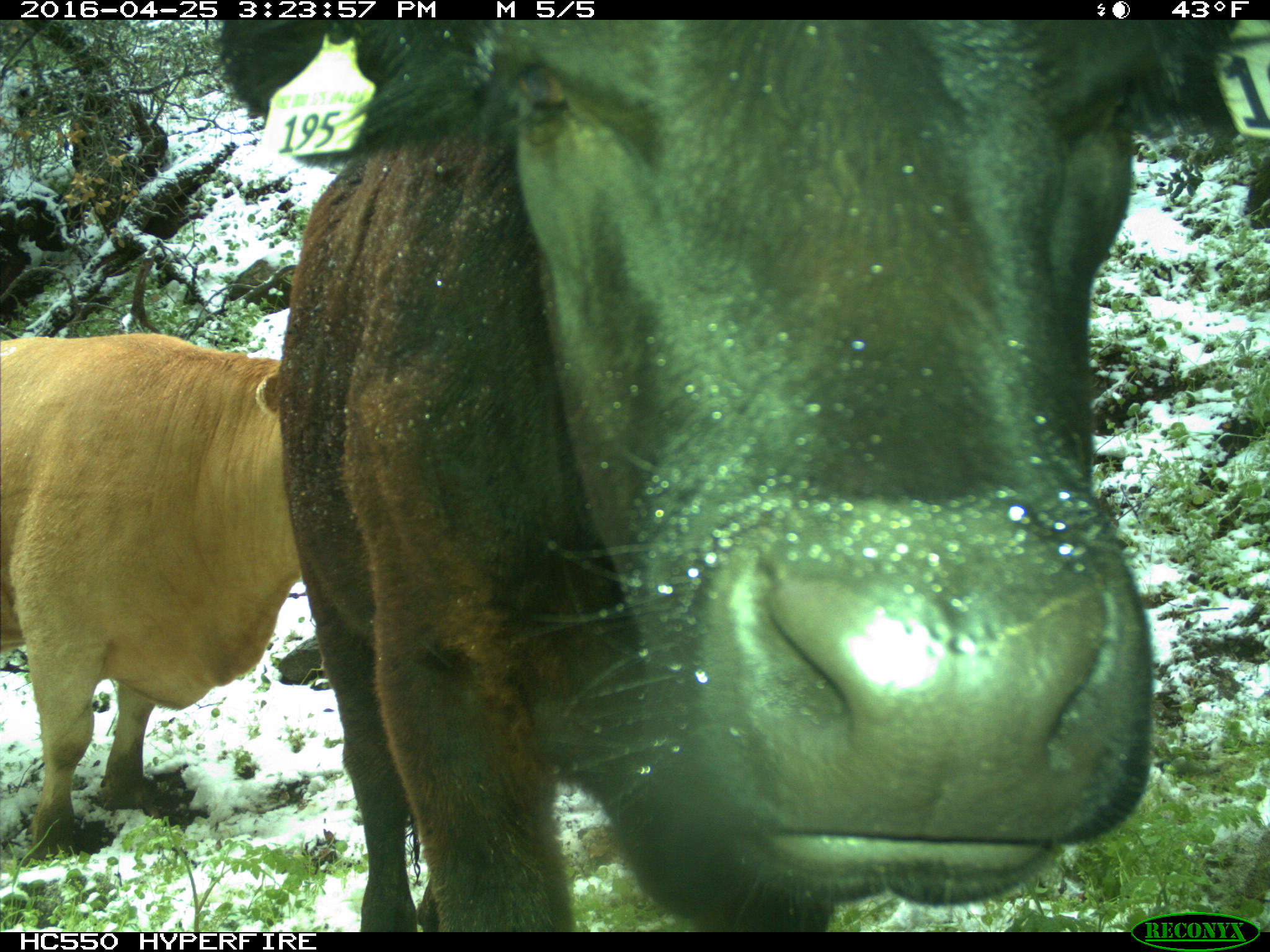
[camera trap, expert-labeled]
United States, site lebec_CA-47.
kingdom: Animalia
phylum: Chordata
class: Mammalia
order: Artiodactyla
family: Bovidae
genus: Bos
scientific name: Bos taurus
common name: domestic cow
Bos taurus (domestic cow).